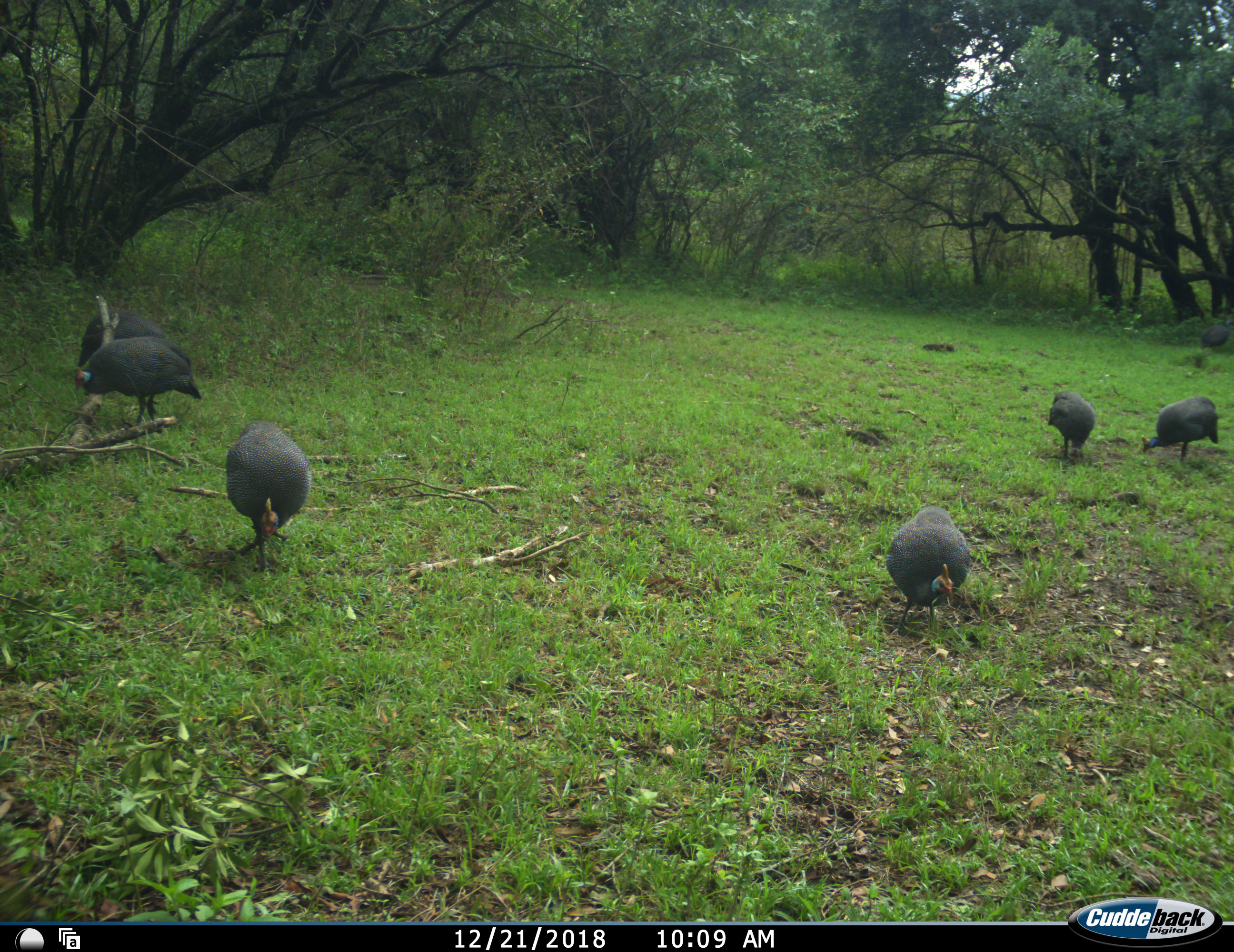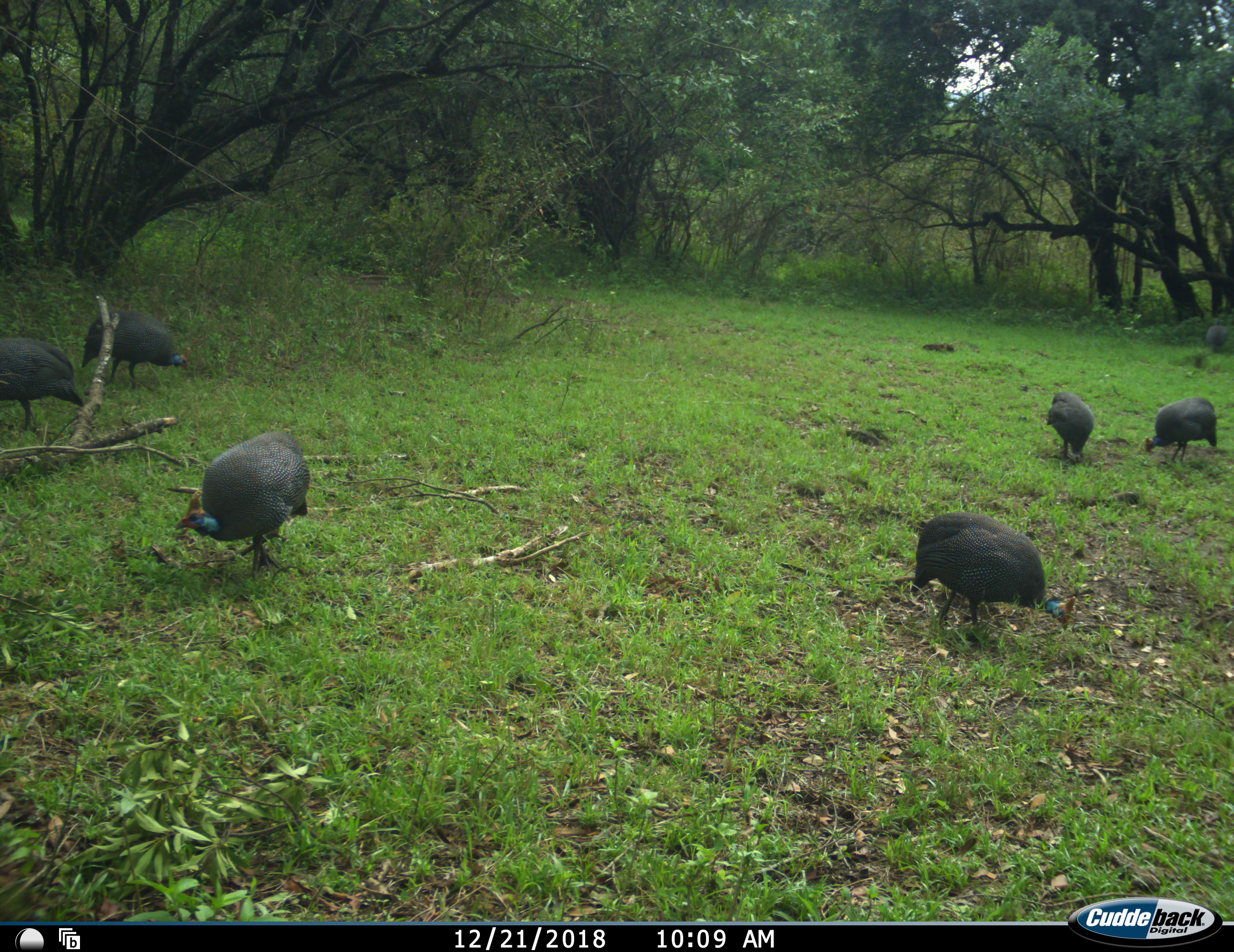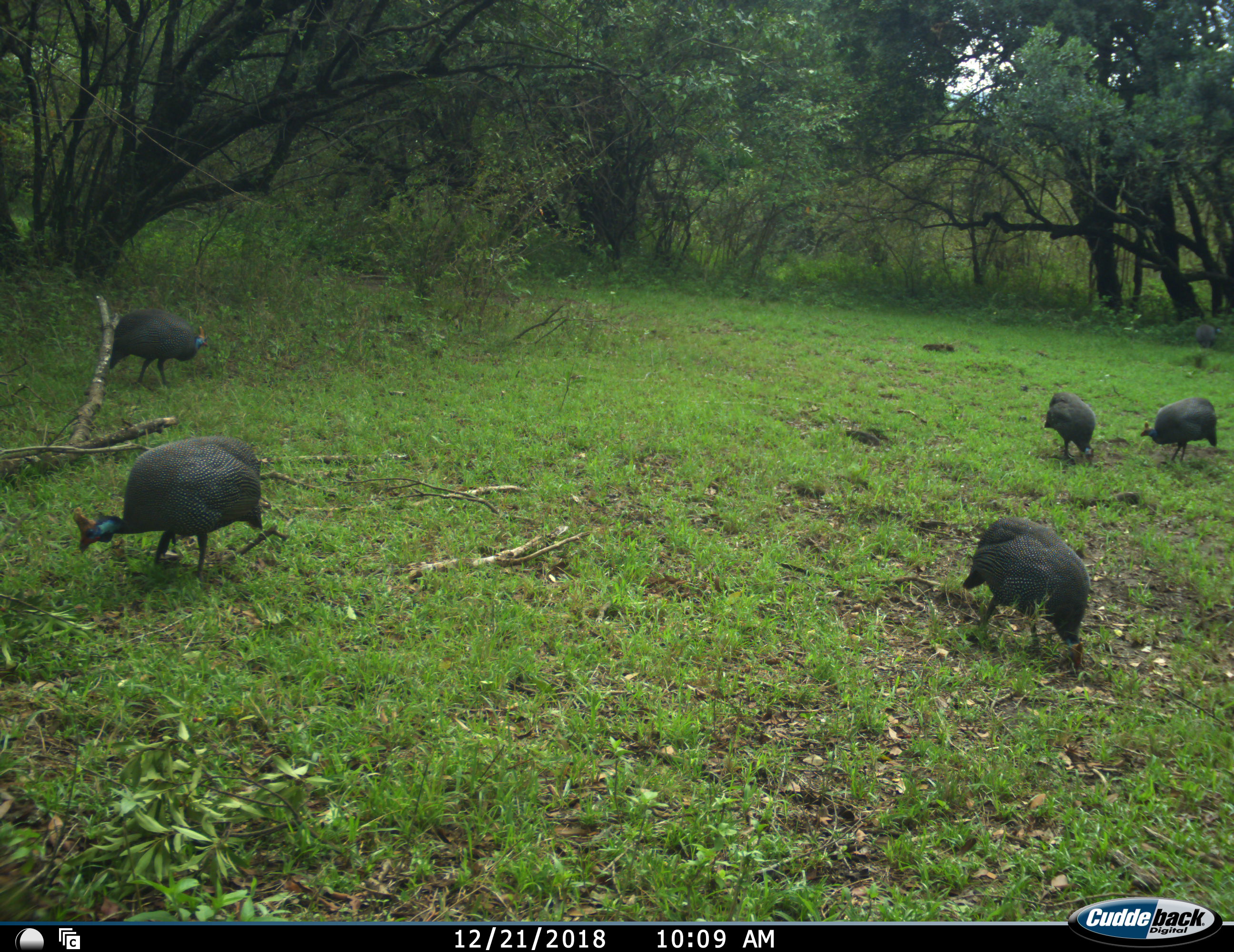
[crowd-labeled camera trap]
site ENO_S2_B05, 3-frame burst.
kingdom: Animalia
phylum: Chordata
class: Aves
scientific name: Aves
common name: bird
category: birdother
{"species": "birdother (bird) (Aves)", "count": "6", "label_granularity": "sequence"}